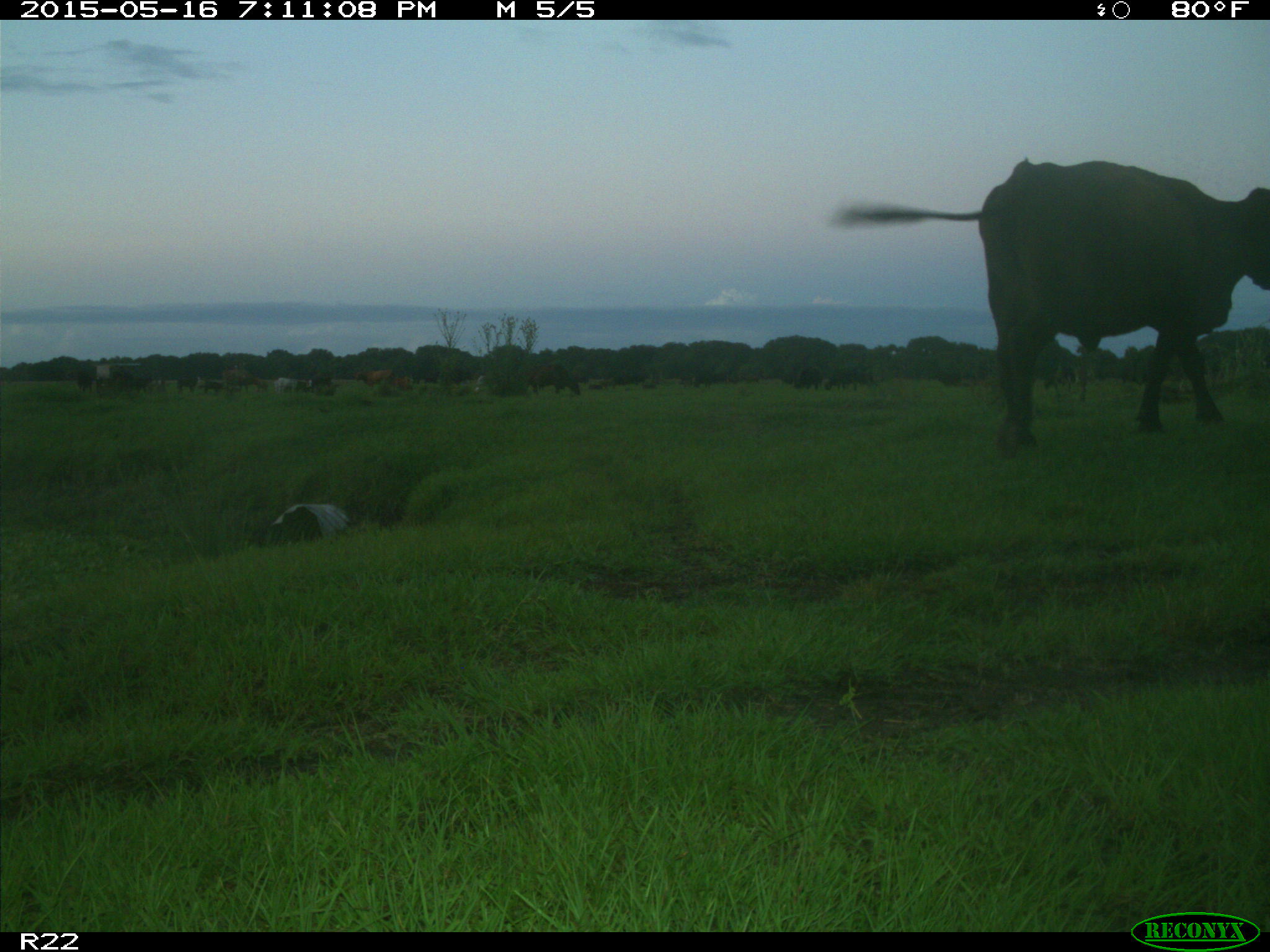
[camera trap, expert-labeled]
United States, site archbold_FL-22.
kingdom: Animalia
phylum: Chordata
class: Mammalia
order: Artiodactyla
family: Bovidae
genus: Bos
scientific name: Bos taurus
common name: domestic cow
Bos taurus (domestic cow).